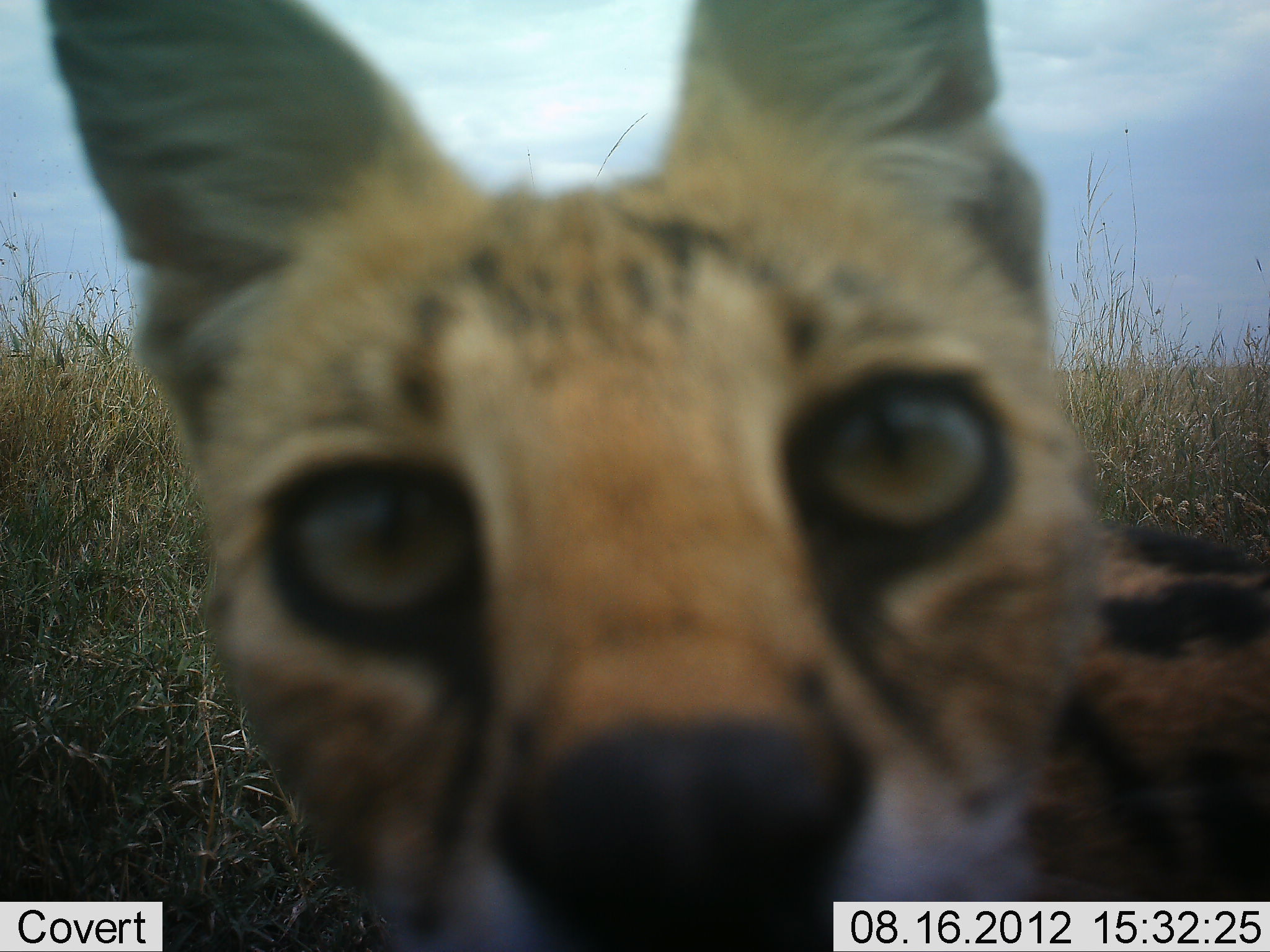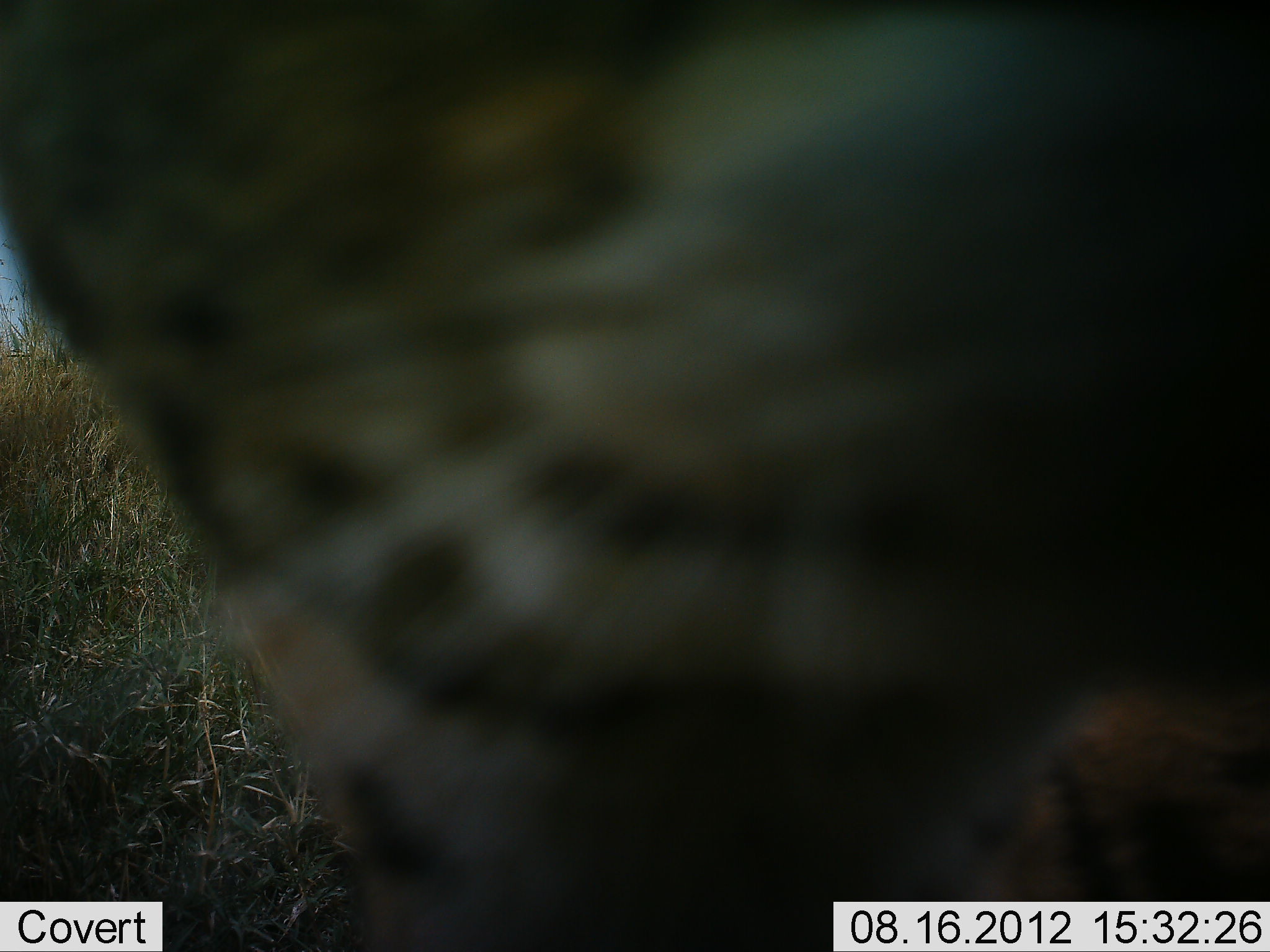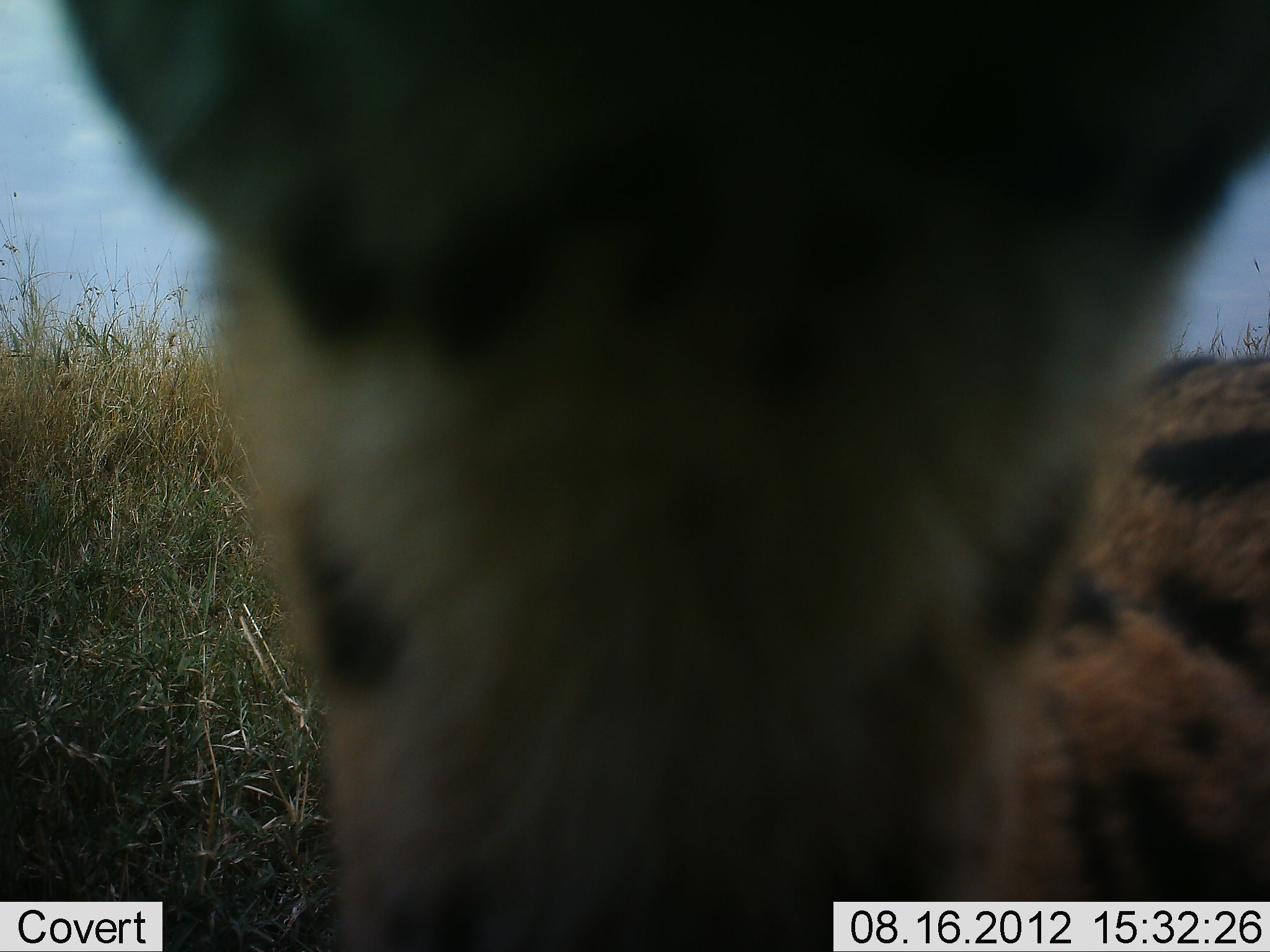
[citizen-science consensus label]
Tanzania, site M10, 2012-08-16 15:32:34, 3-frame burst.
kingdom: Animalia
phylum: Chordata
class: Mammalia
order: Carnivora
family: Felidae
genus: Leptailurus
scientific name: Leptailurus serval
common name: serval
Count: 1.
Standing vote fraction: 60%.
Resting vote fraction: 0%.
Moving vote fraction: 20%.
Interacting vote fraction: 50%.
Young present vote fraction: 0%.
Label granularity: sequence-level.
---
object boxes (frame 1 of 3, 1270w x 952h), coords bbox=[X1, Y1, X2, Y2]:
animal: bbox=[37, 1, 1270, 952]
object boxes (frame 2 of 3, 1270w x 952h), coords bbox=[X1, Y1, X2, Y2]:
animal: bbox=[1, 1, 1269, 952]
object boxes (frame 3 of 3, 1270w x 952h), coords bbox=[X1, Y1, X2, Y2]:
animal: bbox=[49, 0, 1269, 950]